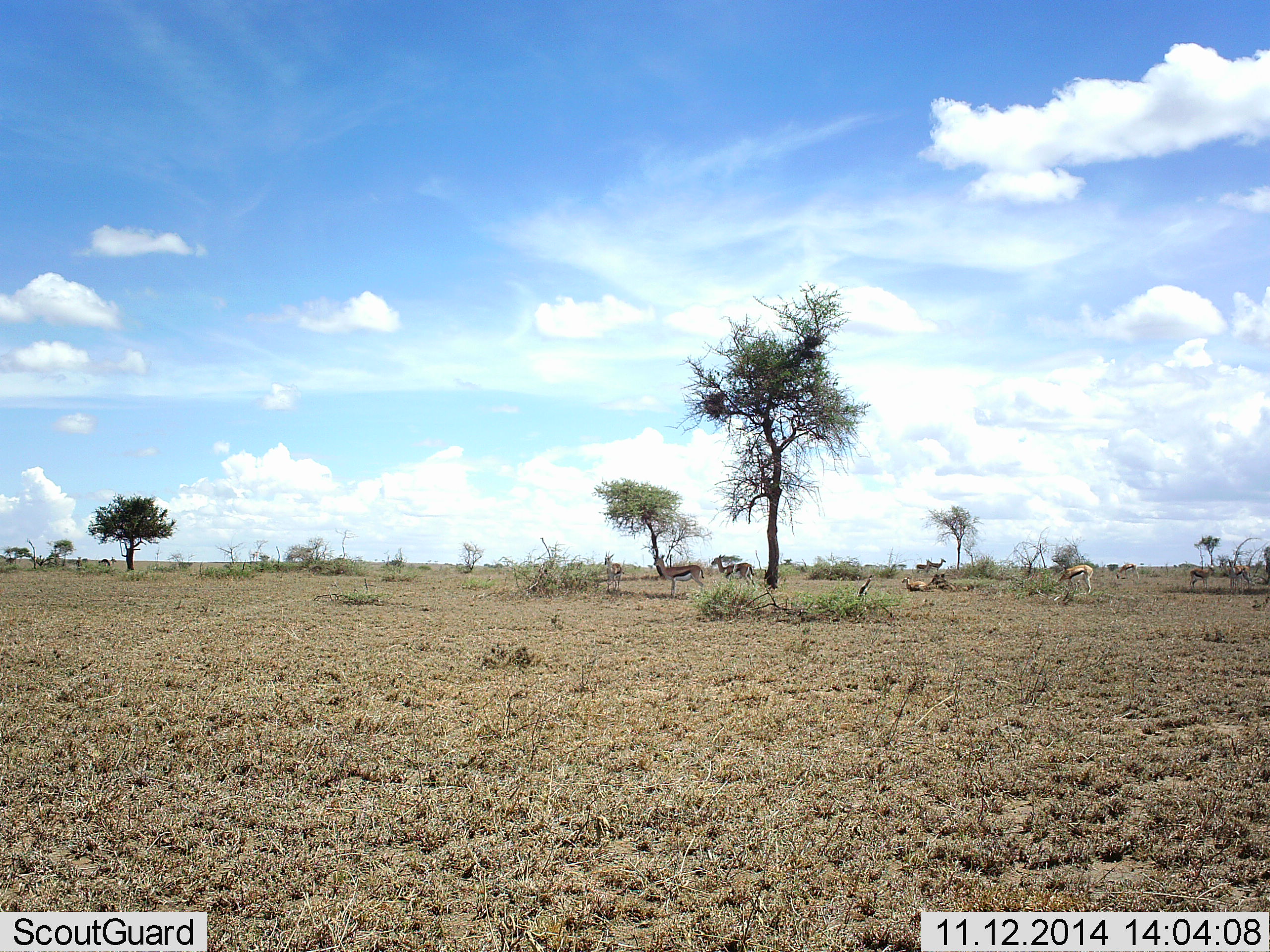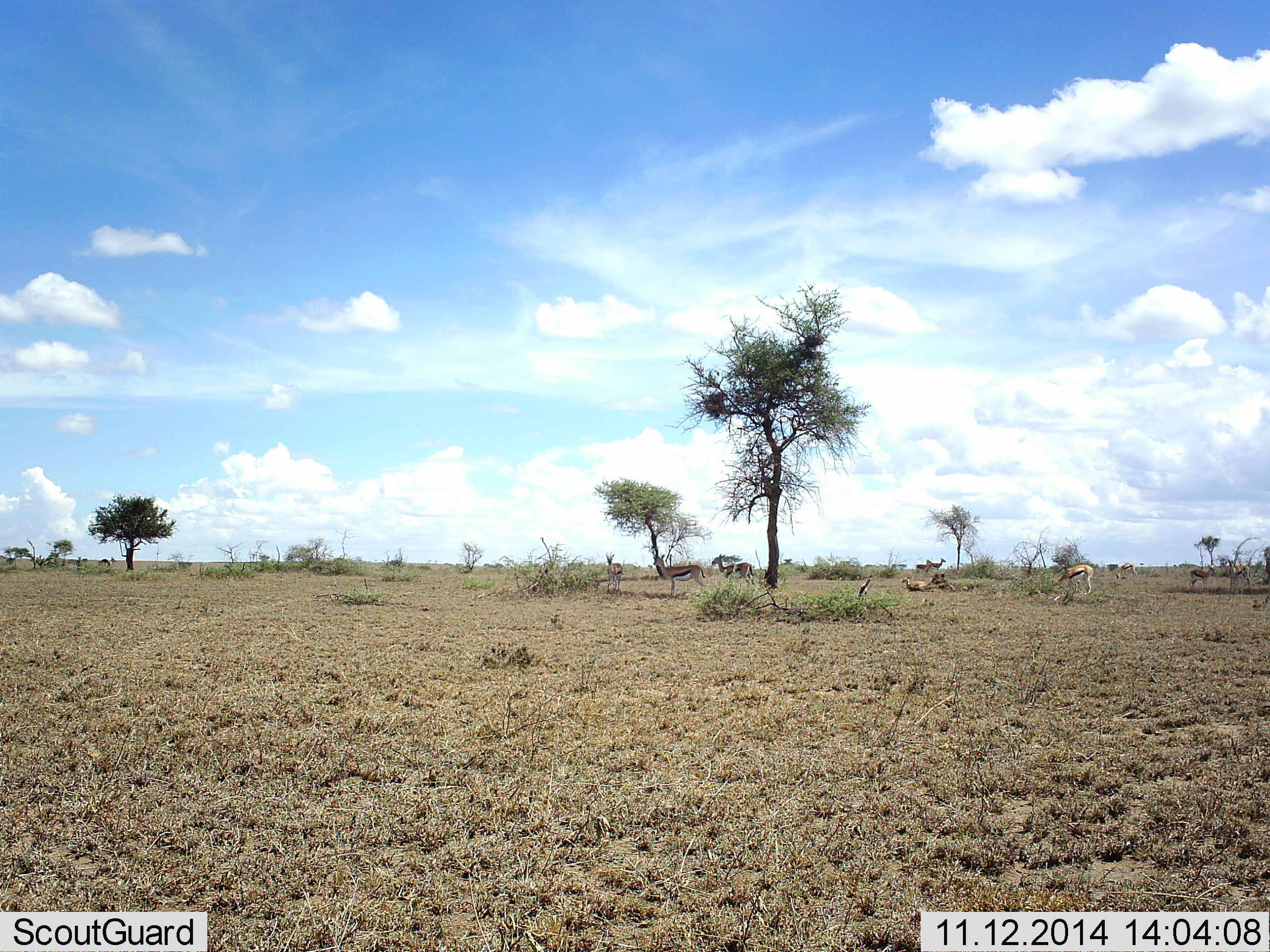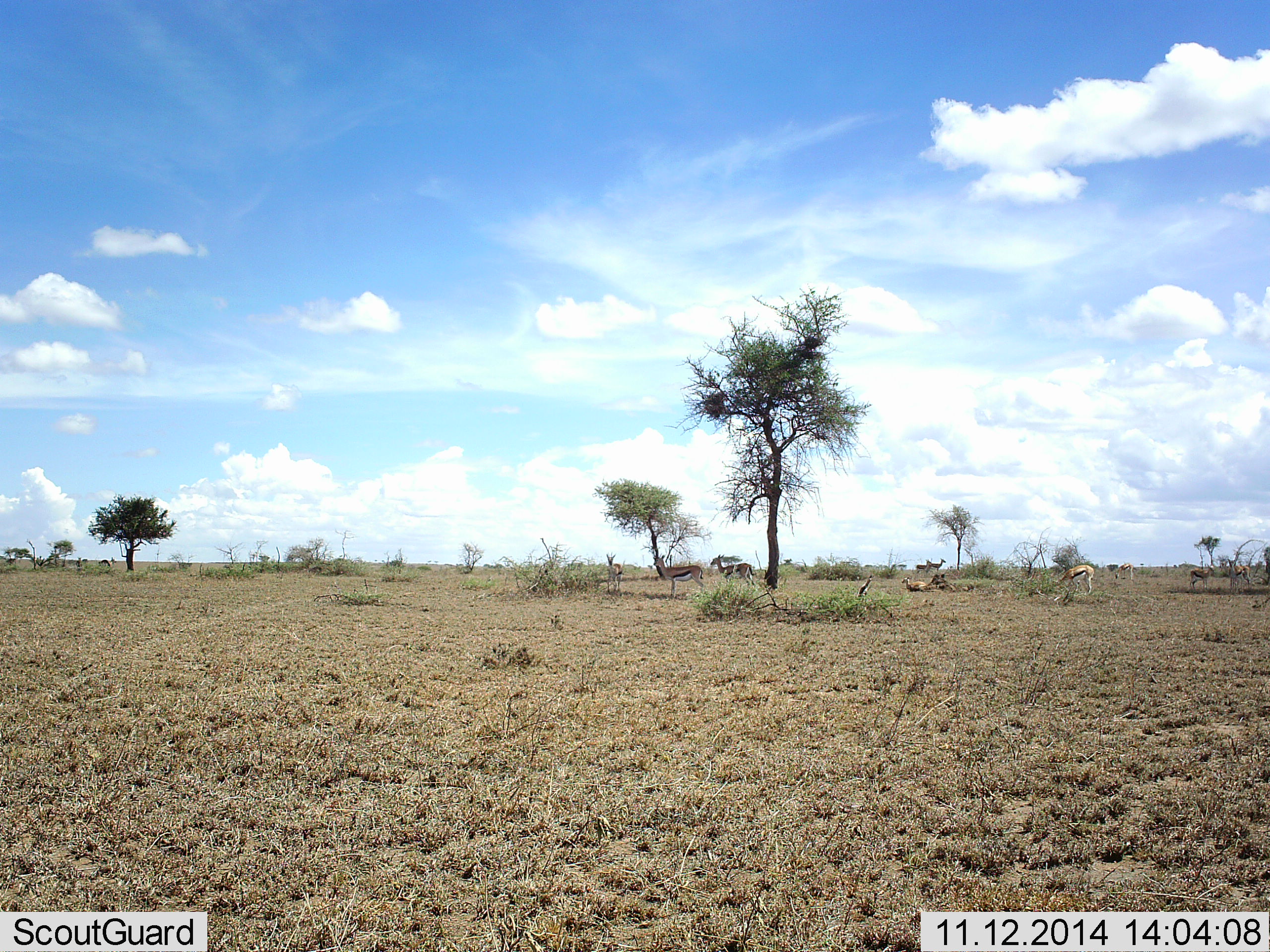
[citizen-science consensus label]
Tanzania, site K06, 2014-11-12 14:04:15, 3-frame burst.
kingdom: Animalia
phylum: Chordata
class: Mammalia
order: Artiodactyla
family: Bovidae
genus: Eudorcas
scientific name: Eudorcas thomsonii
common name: thomson's gazelle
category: gazellethomsons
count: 10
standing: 80%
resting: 70%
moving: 10%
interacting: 0%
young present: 0%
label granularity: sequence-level